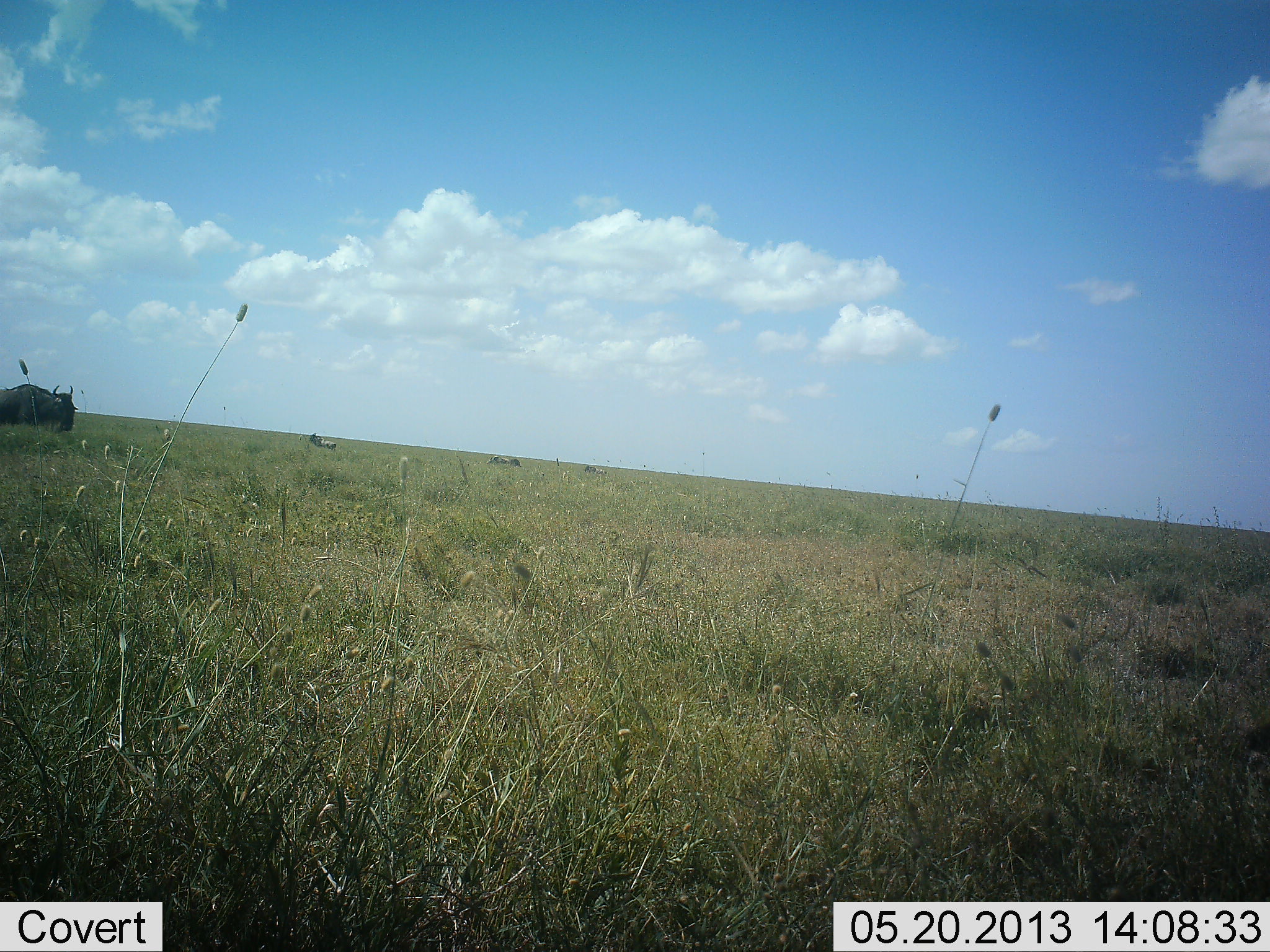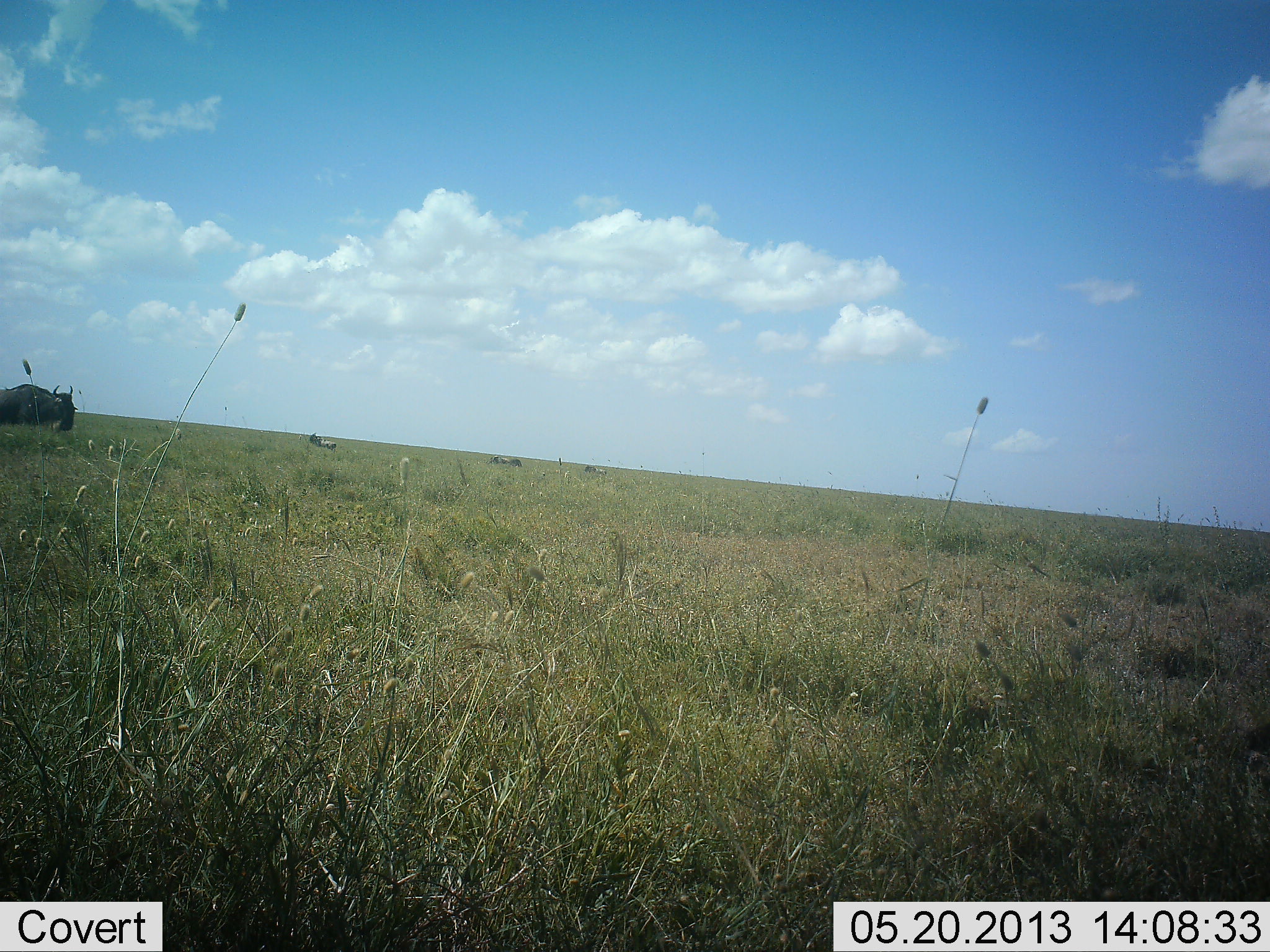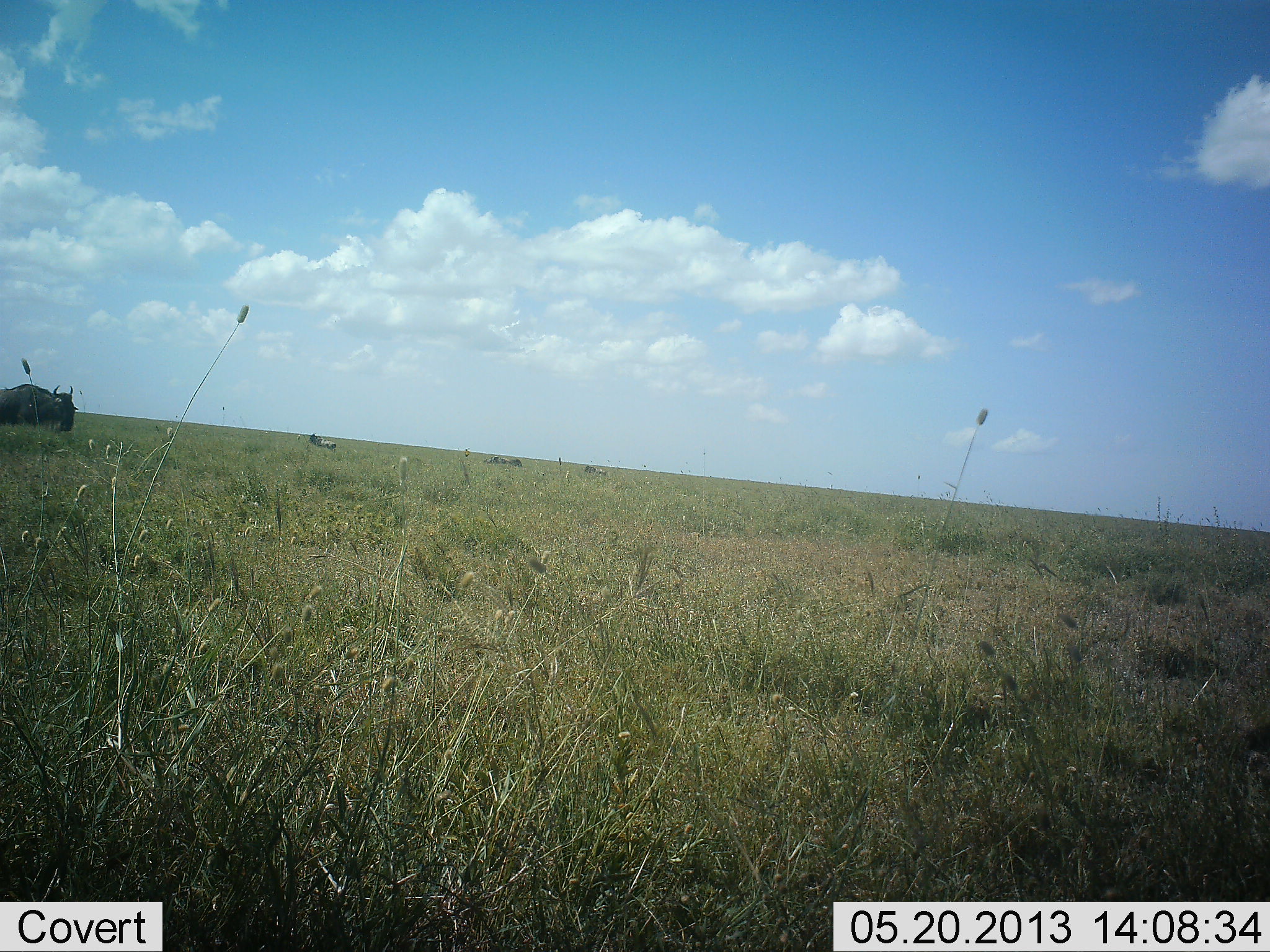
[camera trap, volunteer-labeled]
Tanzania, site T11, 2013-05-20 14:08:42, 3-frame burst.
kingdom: Animalia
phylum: Chordata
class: Mammalia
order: Artiodactyla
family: Bovidae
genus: Connochaetes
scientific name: Connochaetes taurinus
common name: blue wildebeest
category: wildebeest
Wildebeest (blue wildebeest) (Connochaetes taurinus), count 1. Behavior (volunteer vote fractions): standing 83%, resting 4%, moving 13%, interacting 0%. Young present (vote fraction): 0%. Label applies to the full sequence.